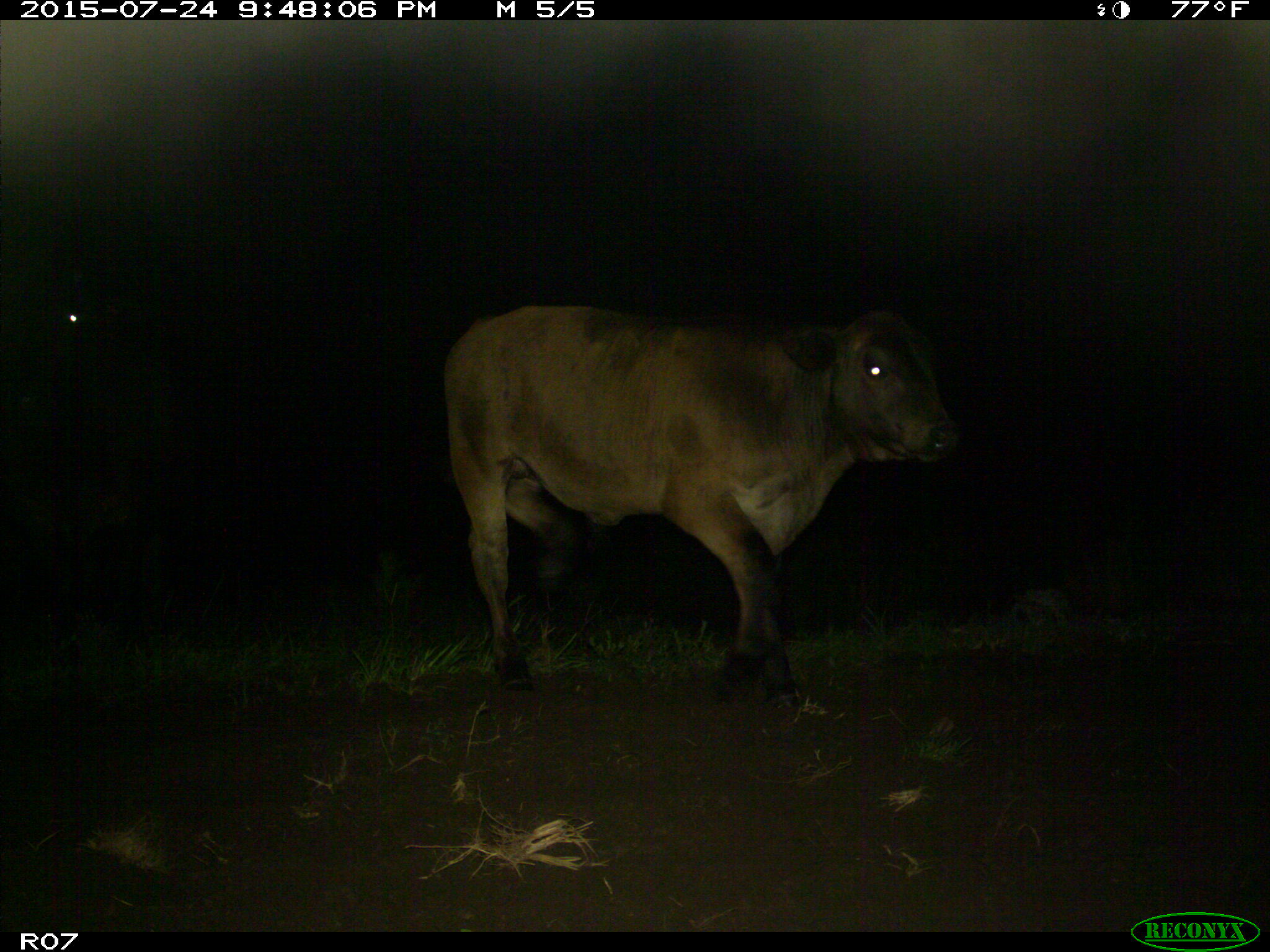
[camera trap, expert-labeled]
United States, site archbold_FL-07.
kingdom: Animalia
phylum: Chordata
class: Mammalia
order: Artiodactyla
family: Bovidae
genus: Bos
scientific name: Bos taurus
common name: domestic cow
Bos taurus (domestic cow).